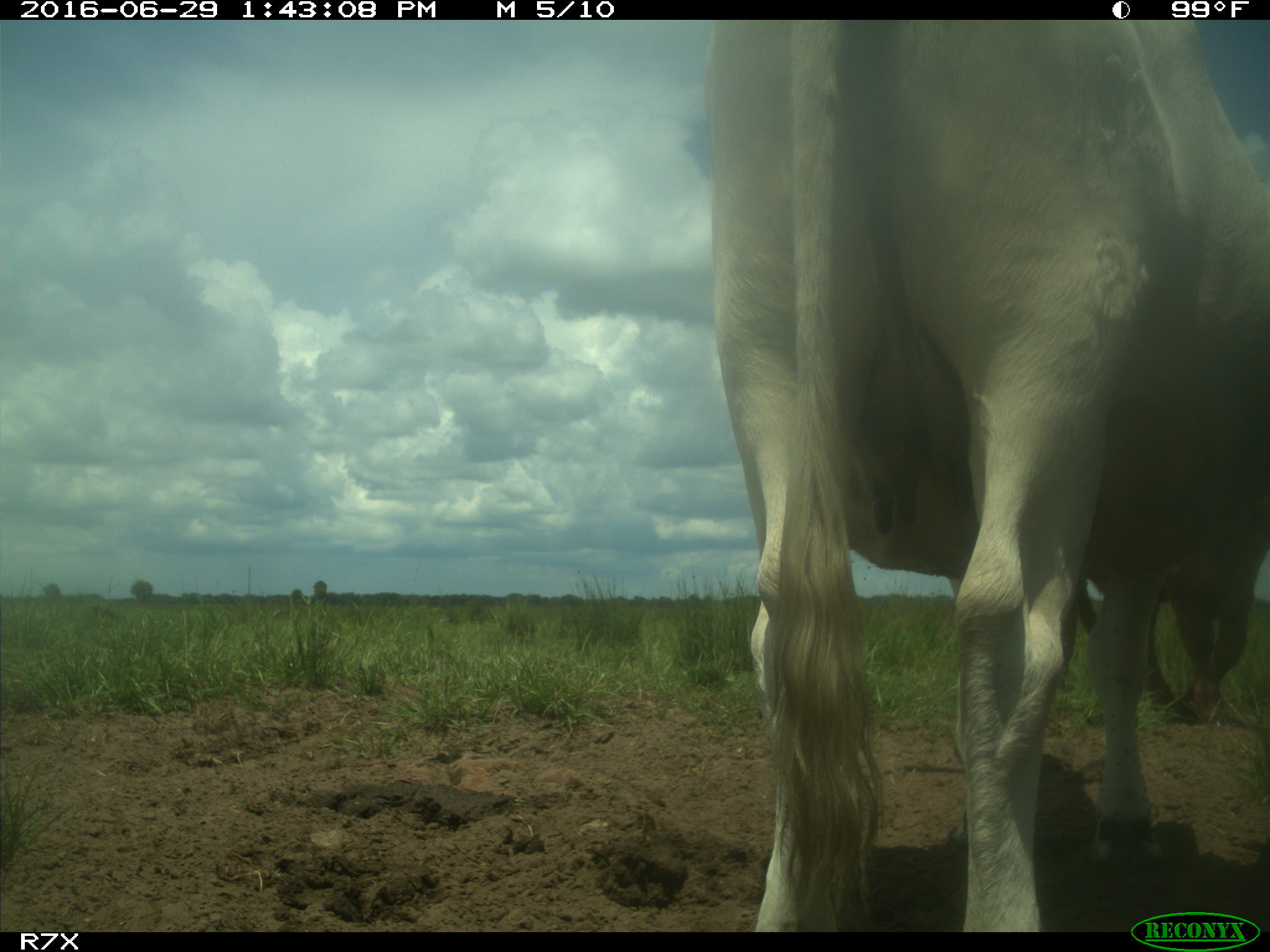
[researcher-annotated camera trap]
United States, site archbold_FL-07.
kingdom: Animalia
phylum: Chordata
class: Mammalia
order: Artiodactyla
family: Bovidae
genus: Bos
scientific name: Bos taurus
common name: domestic cow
Bos taurus (domestic cow).